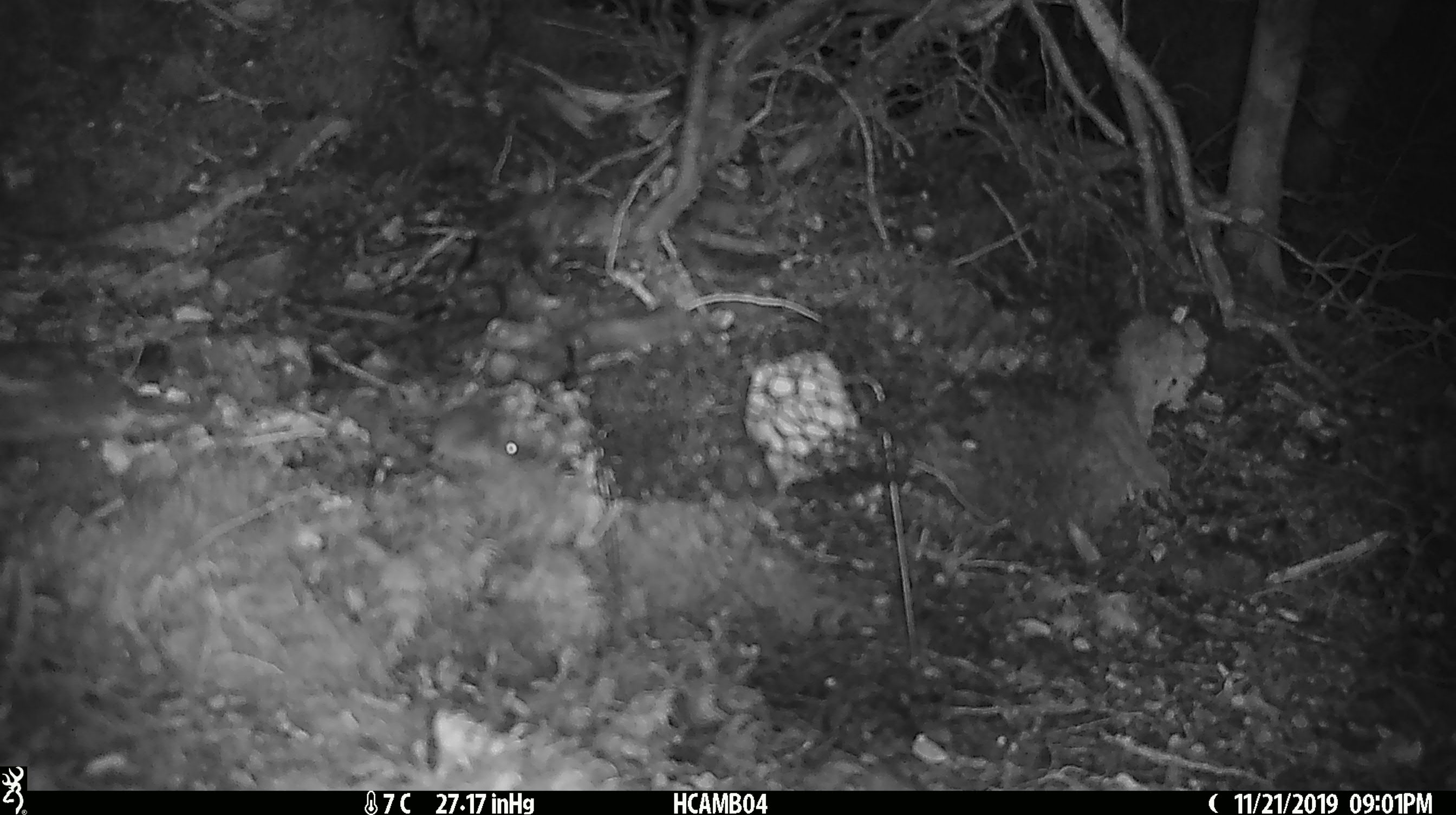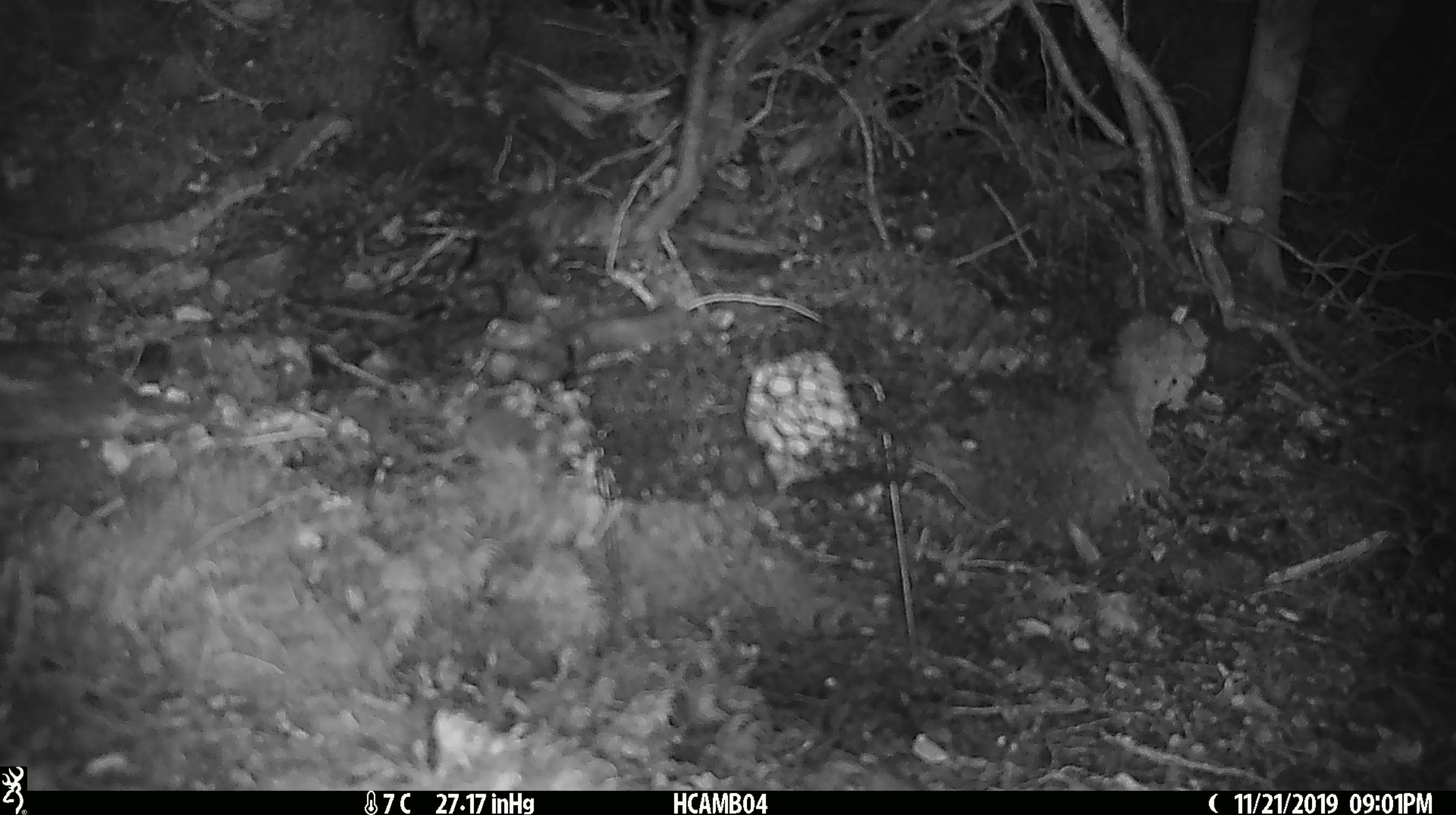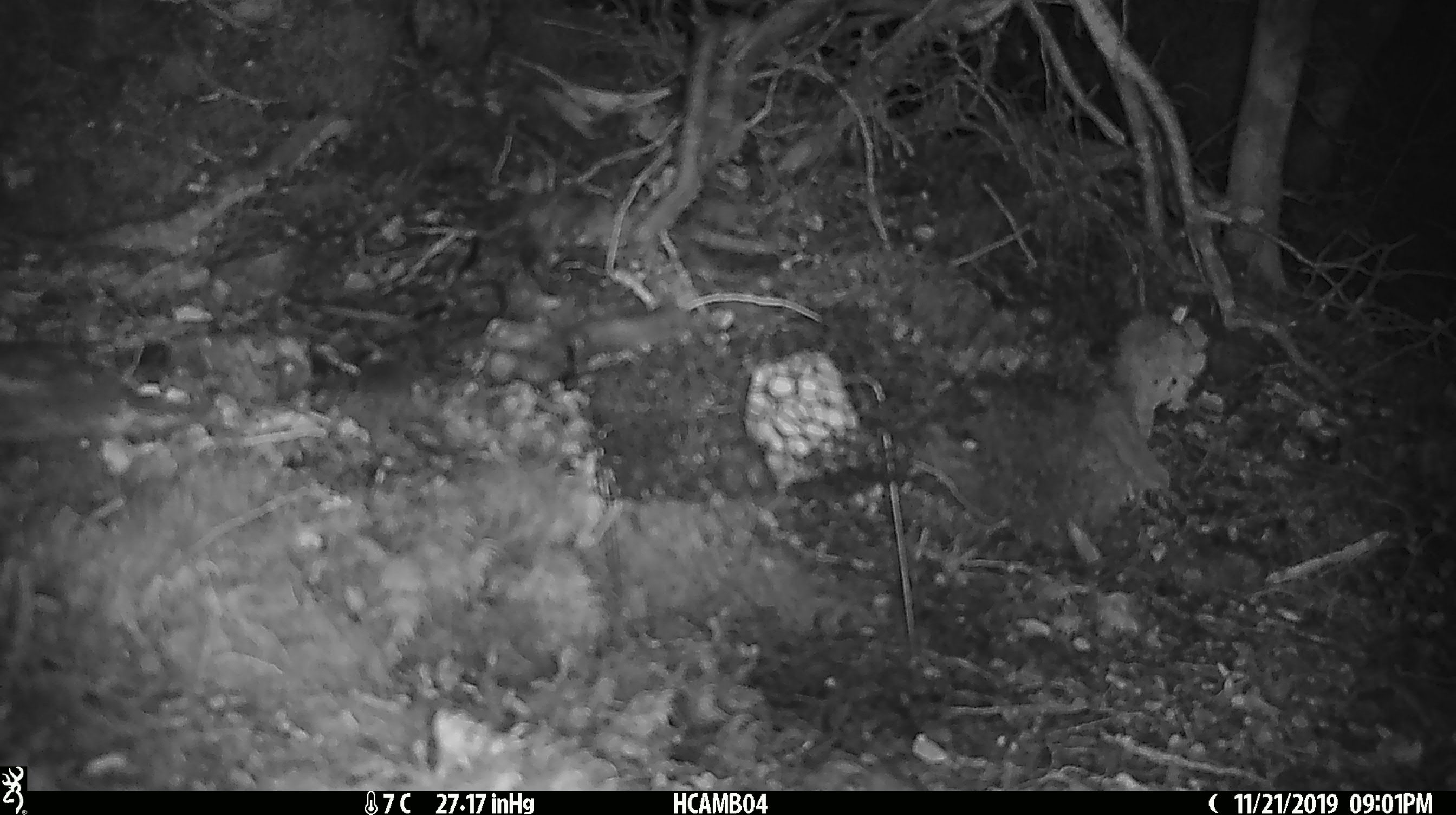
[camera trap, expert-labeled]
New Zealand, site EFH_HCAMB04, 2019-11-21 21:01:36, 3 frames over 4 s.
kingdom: Animalia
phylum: Chordata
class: Mammalia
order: Rodentia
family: Muridae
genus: Mus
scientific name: Mus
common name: mouse